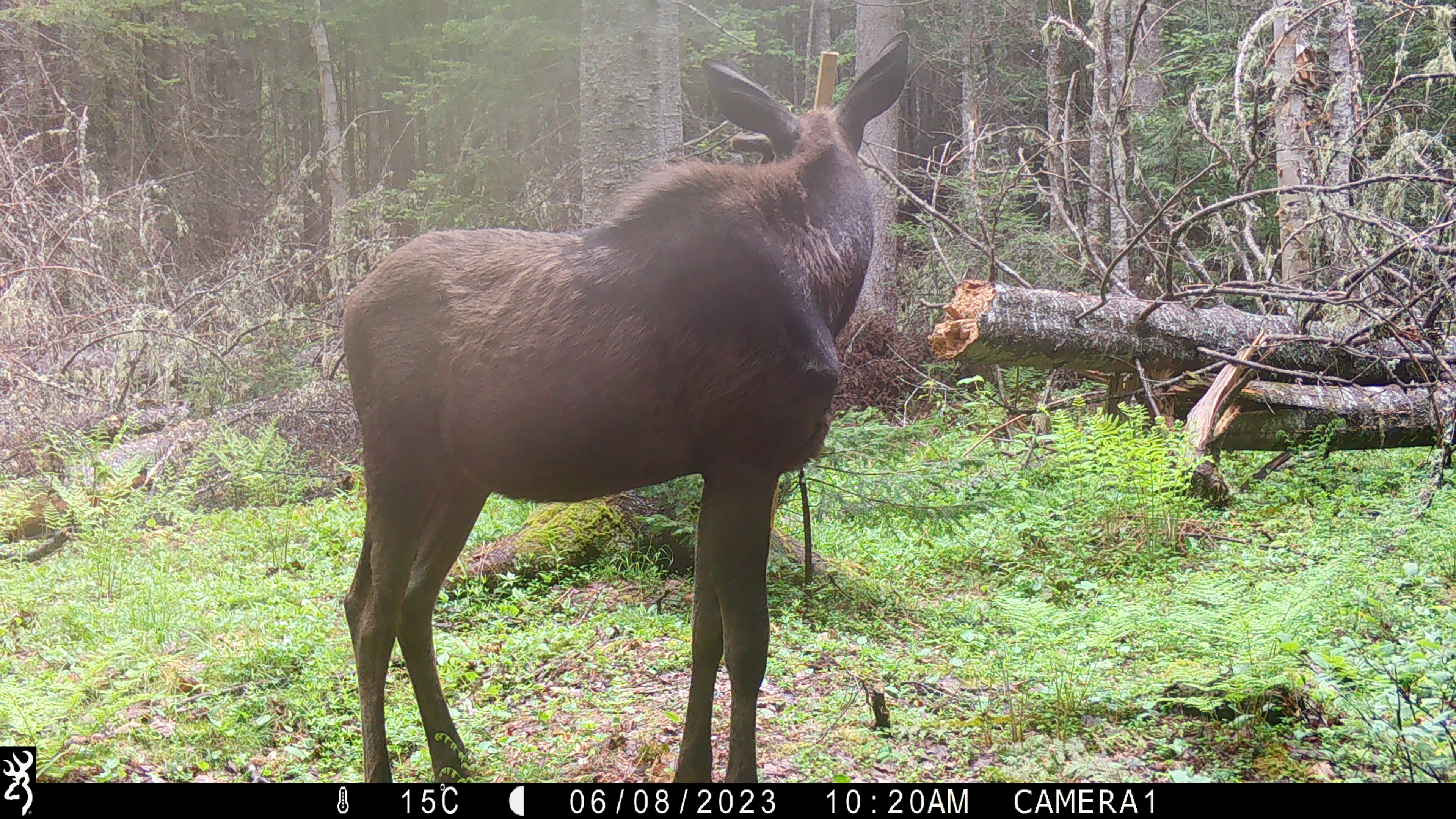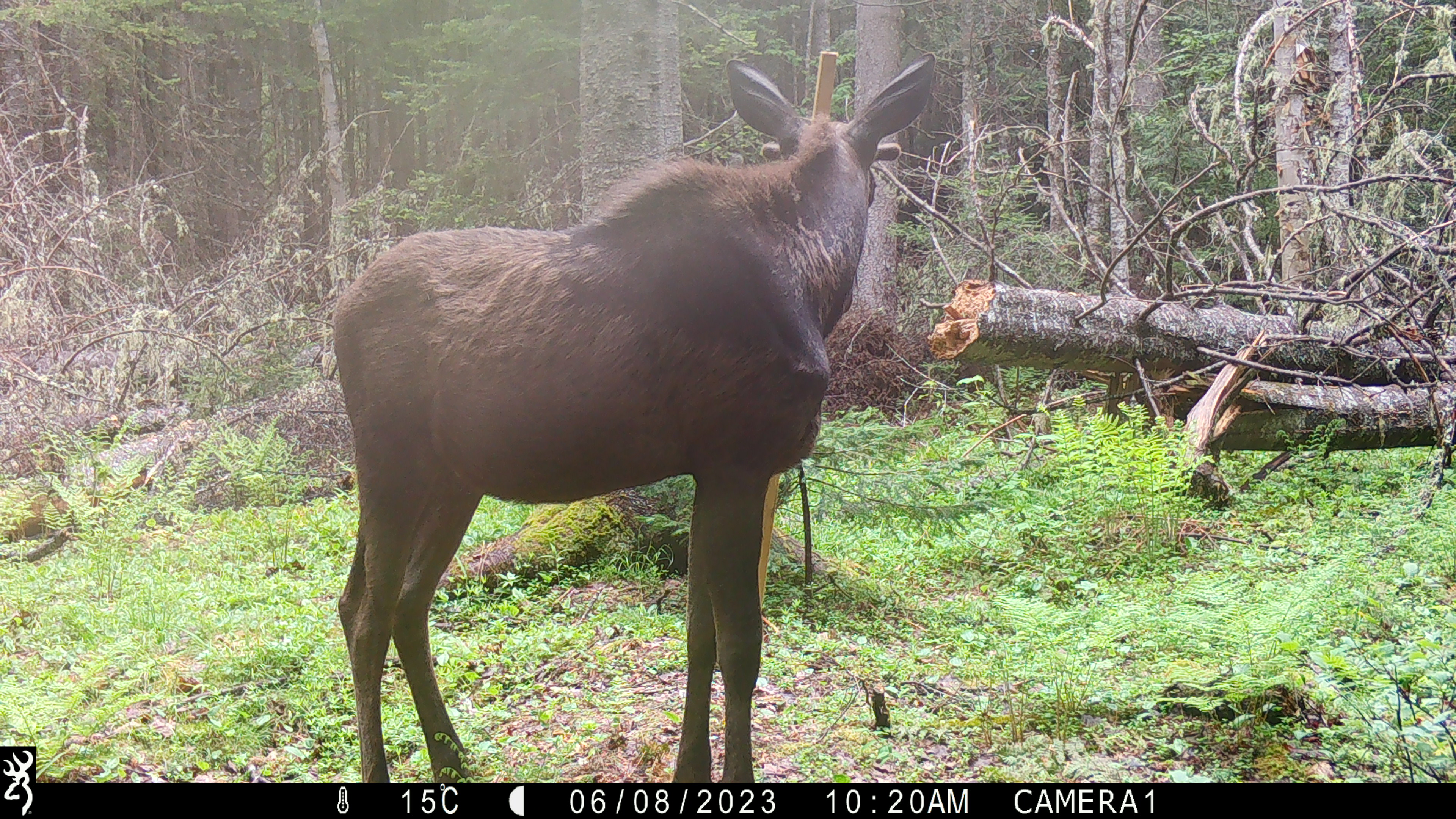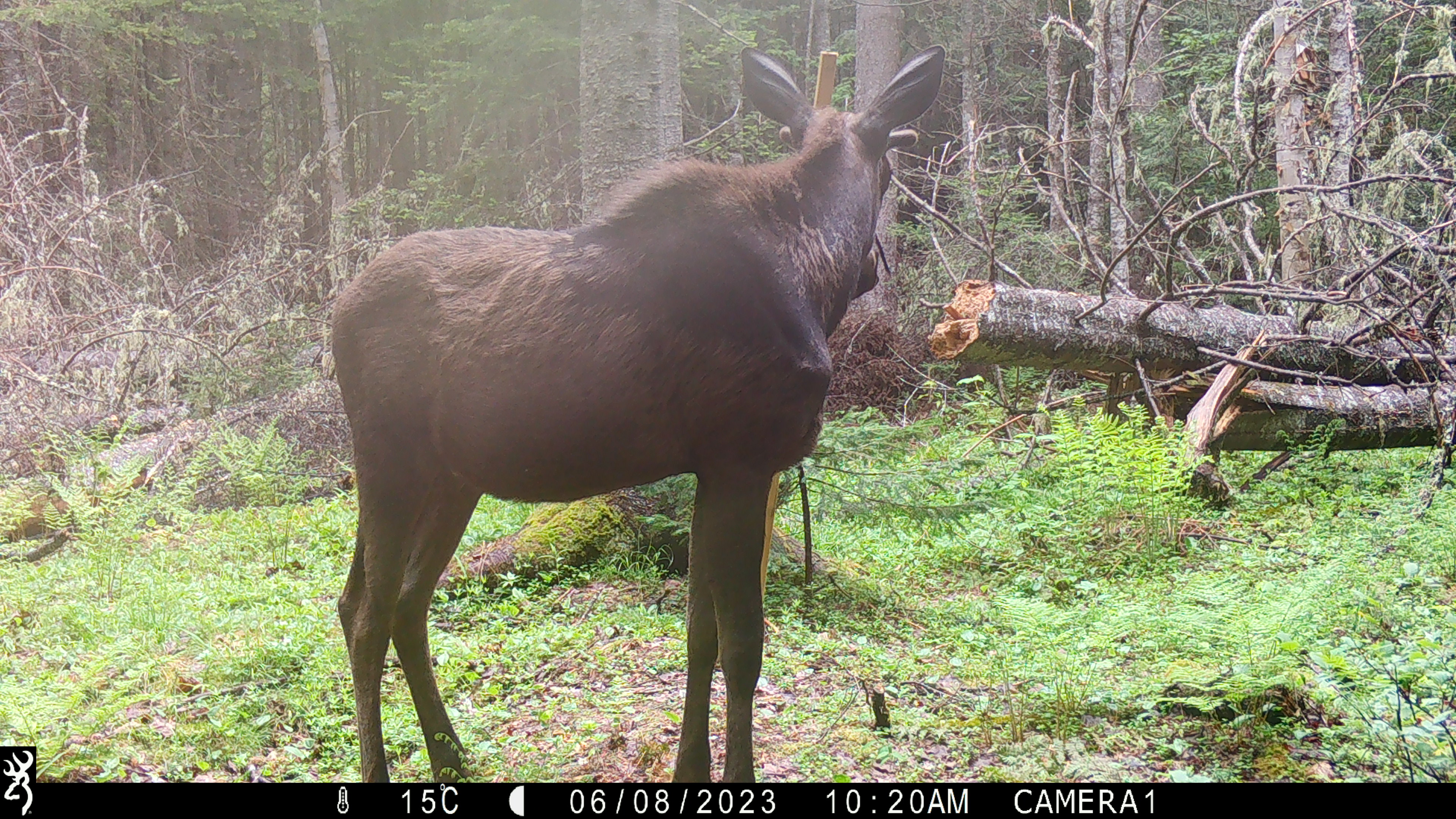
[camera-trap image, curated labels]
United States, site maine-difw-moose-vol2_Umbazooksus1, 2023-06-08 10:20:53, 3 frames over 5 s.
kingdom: Animalia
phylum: Chordata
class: Mammalia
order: Artiodactyla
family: Cervidae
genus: Alces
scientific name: Alces alces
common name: moose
Moose (Alces alces).